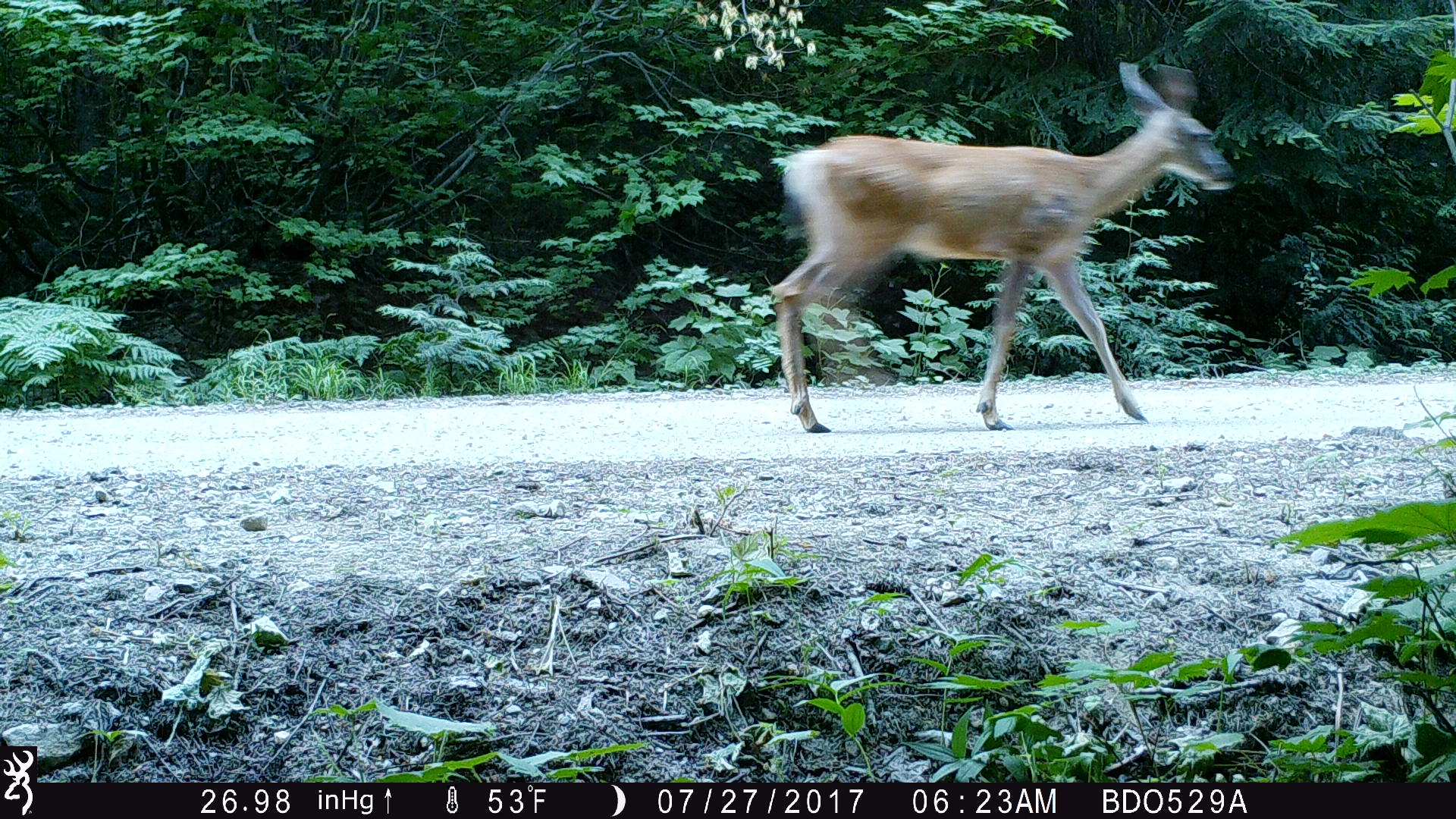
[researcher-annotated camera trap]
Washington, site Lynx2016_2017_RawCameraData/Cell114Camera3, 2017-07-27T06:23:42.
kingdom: Animalia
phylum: Chordata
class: Mammalia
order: Artiodactyla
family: Cervidae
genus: Odocoileus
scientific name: Odocoileus hemionus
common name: mule deer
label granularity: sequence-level